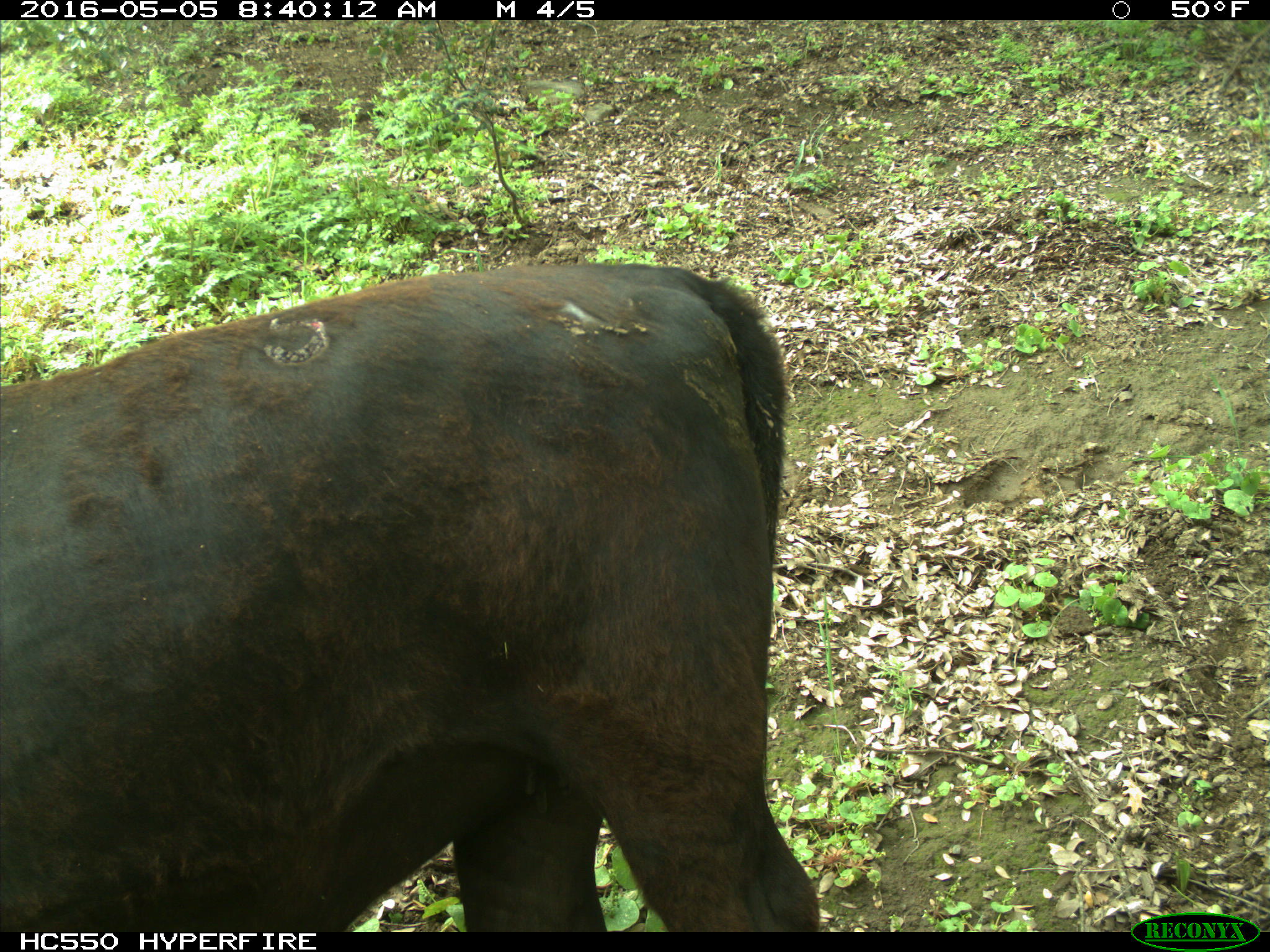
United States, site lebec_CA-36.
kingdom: Animalia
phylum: Chordata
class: Mammalia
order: Artiodactyla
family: Bovidae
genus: Bos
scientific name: Bos taurus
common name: domestic cow